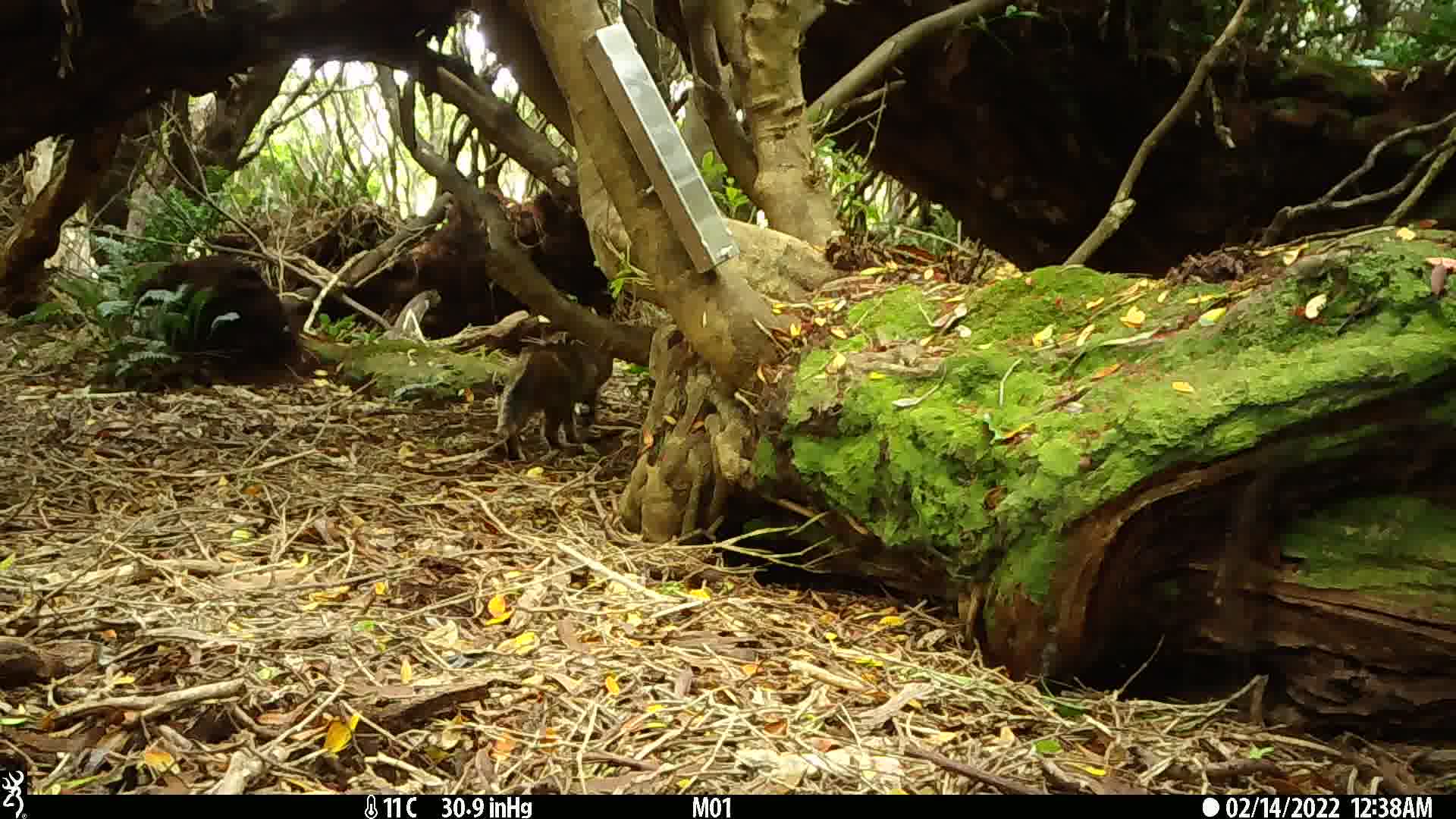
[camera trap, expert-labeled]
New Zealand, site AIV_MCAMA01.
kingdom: Animalia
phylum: Chordata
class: Mammalia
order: Carnivora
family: Felidae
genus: Felis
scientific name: Felis catus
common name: domestic cat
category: cat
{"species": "cat (domestic cat) (Felis catus)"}